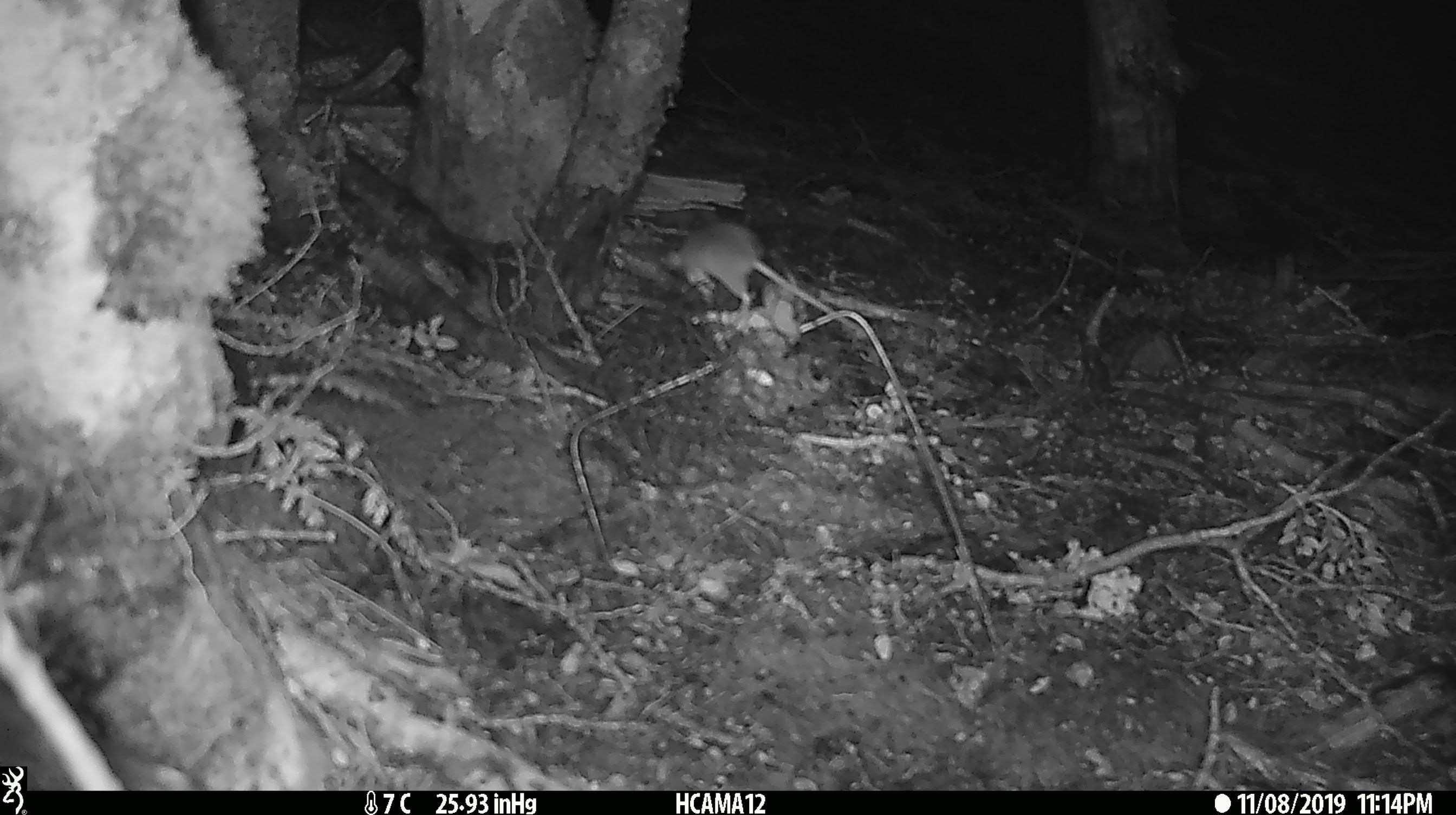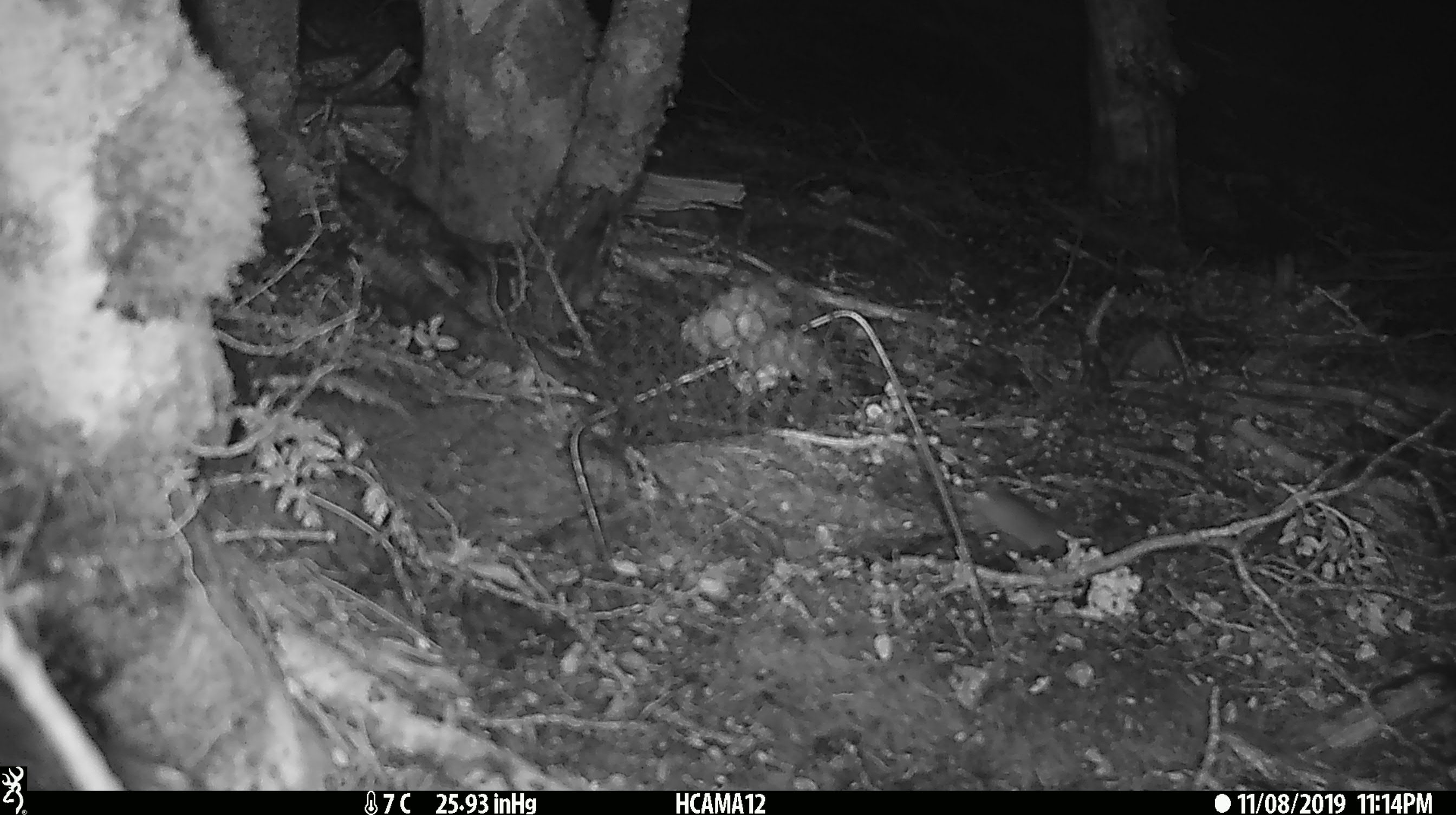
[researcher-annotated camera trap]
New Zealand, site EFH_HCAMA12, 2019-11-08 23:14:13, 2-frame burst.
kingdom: Animalia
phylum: Chordata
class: Mammalia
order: Rodentia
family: Muridae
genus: Mus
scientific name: Mus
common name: mouse